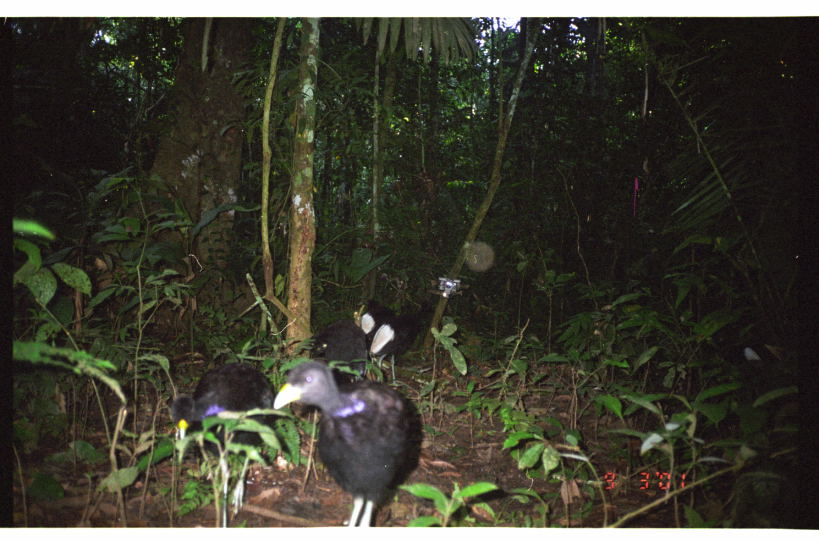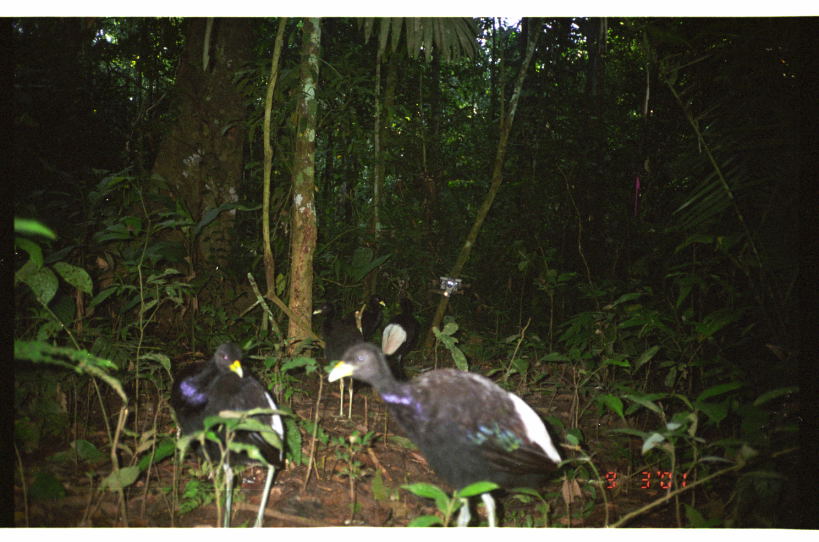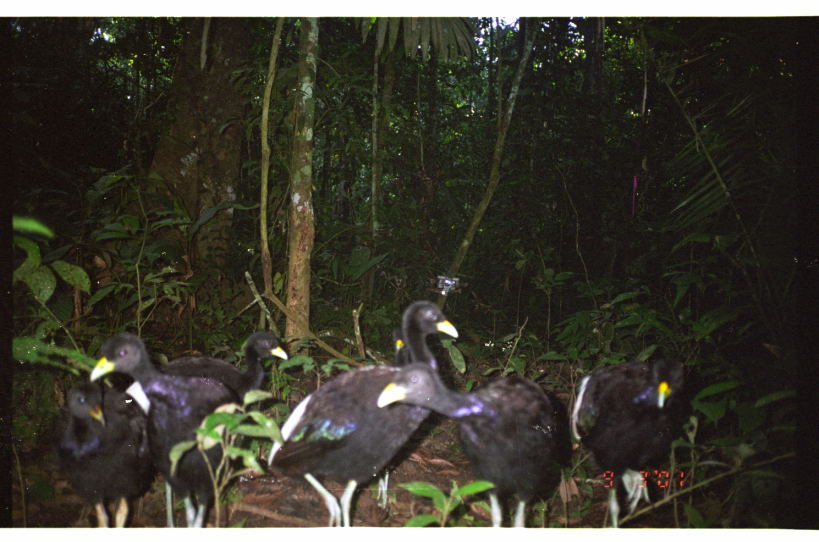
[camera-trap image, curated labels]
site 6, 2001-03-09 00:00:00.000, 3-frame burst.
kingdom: Animalia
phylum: Chordata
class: Aves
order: Gruiformes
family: Psophiidae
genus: Psophia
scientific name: Psophia leucoptera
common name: pale-winged trumpeter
Psophia leucoptera (pale-winged trumpeter).